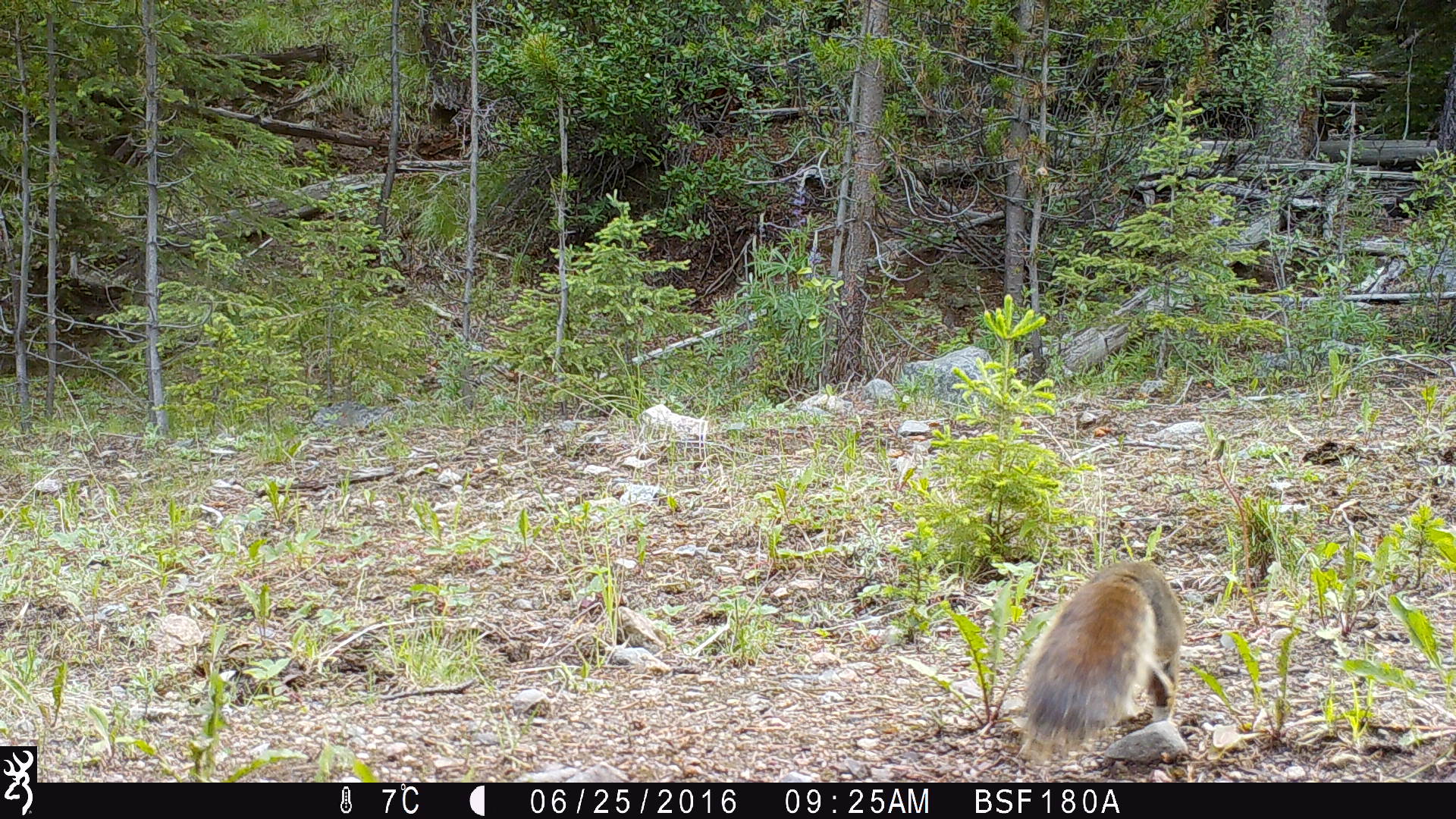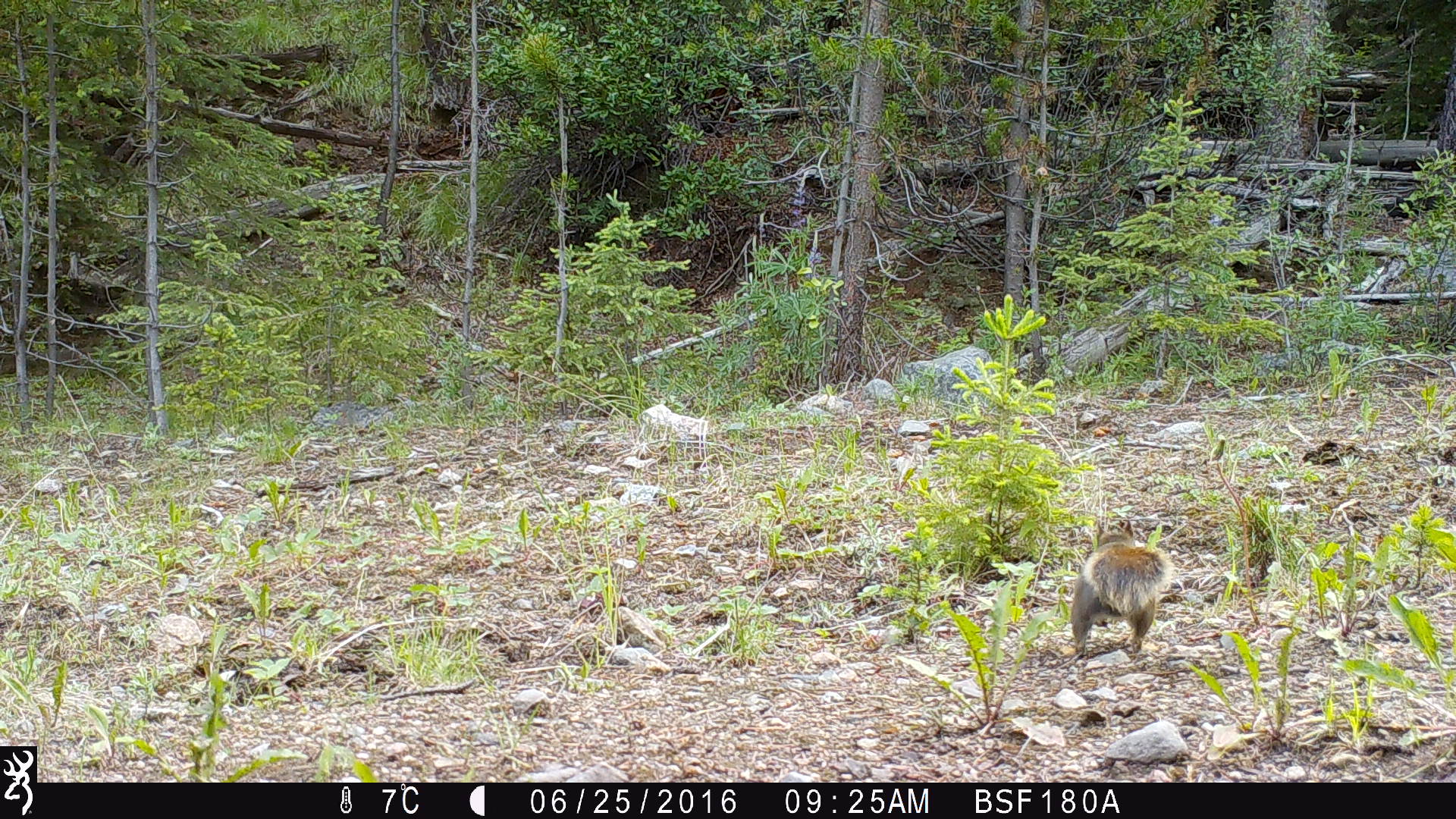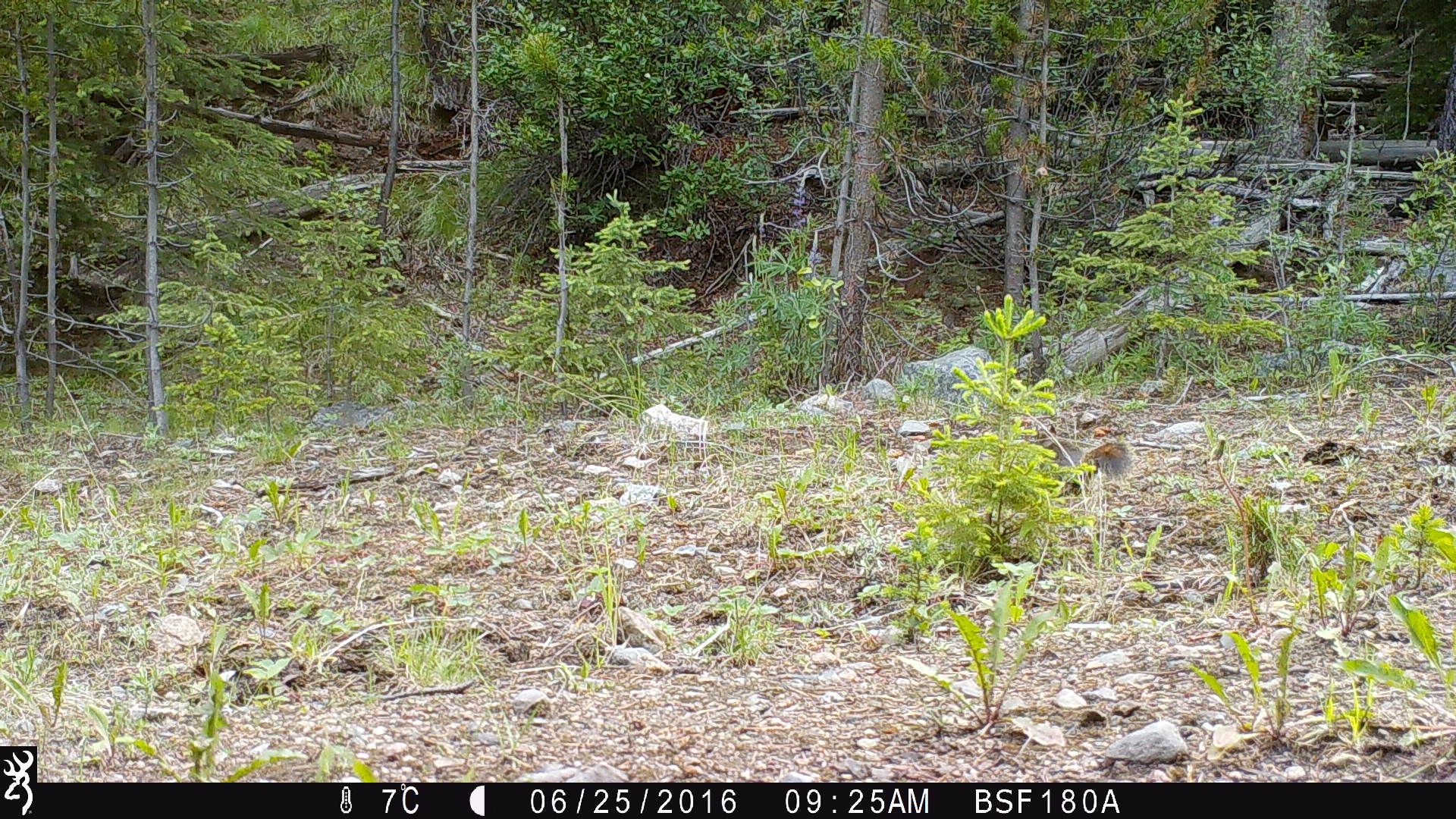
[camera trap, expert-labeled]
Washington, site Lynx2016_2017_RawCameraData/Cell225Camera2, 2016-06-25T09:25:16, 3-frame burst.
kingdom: Animalia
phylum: Chordata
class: Mammalia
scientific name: Mammalia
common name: small mammal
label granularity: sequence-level